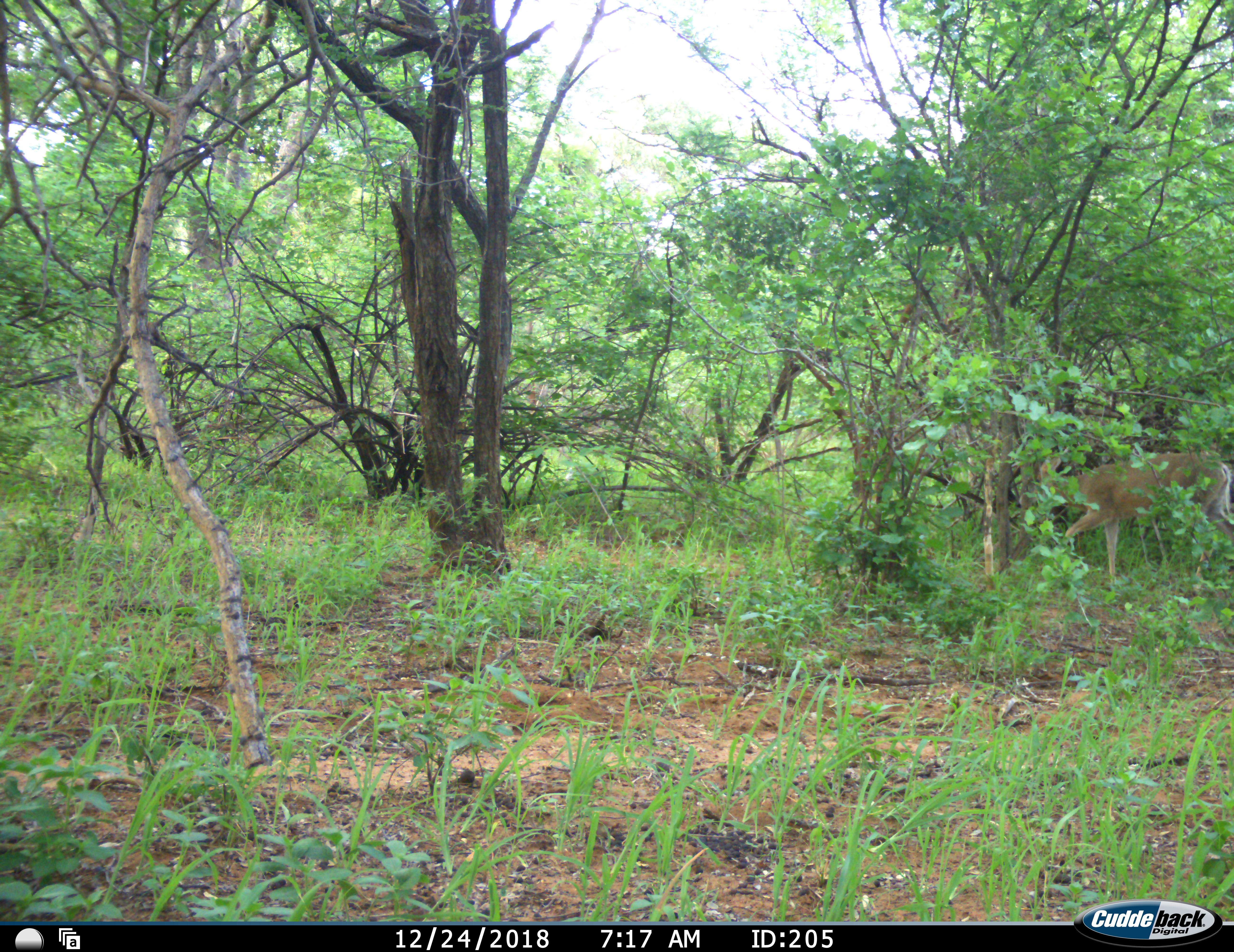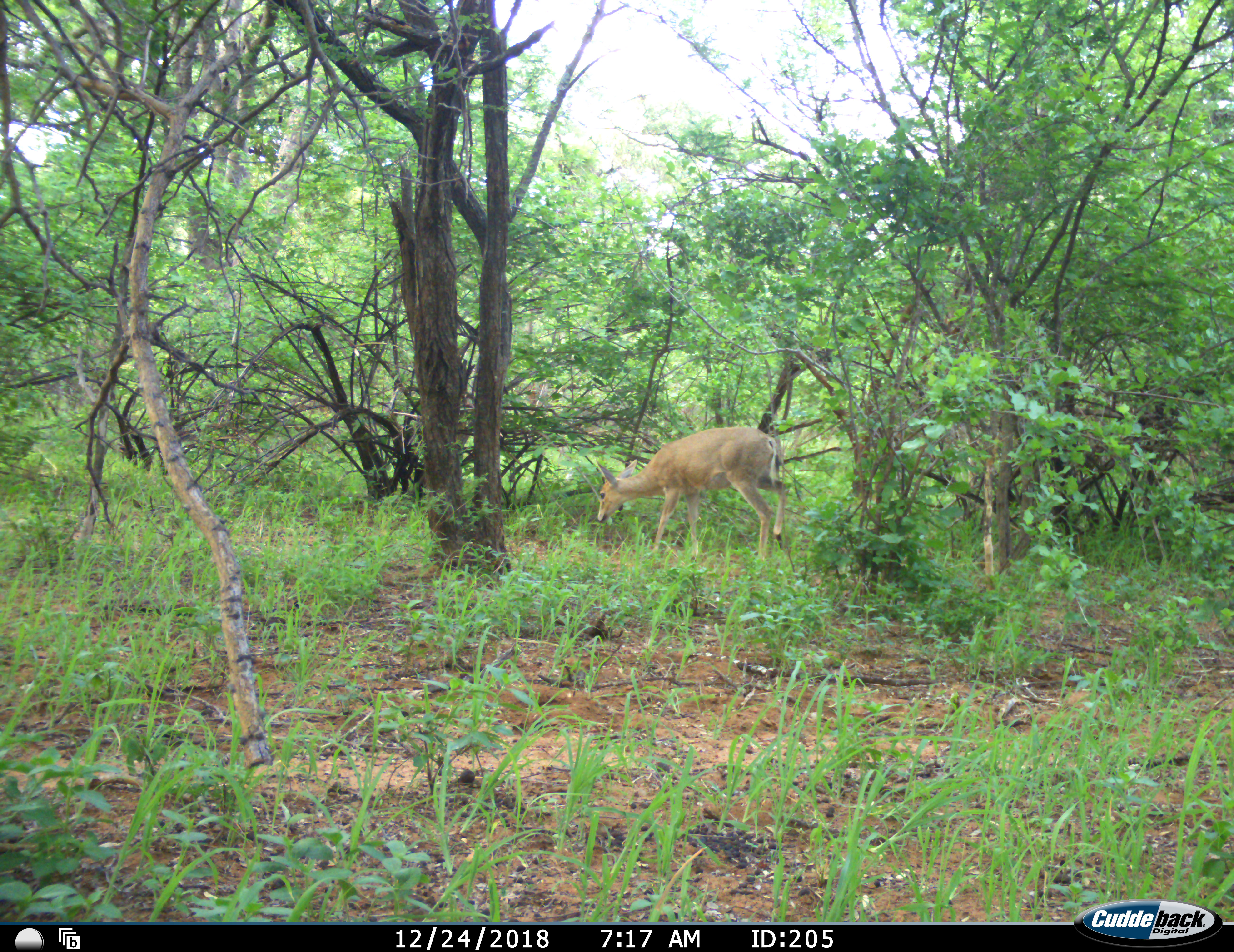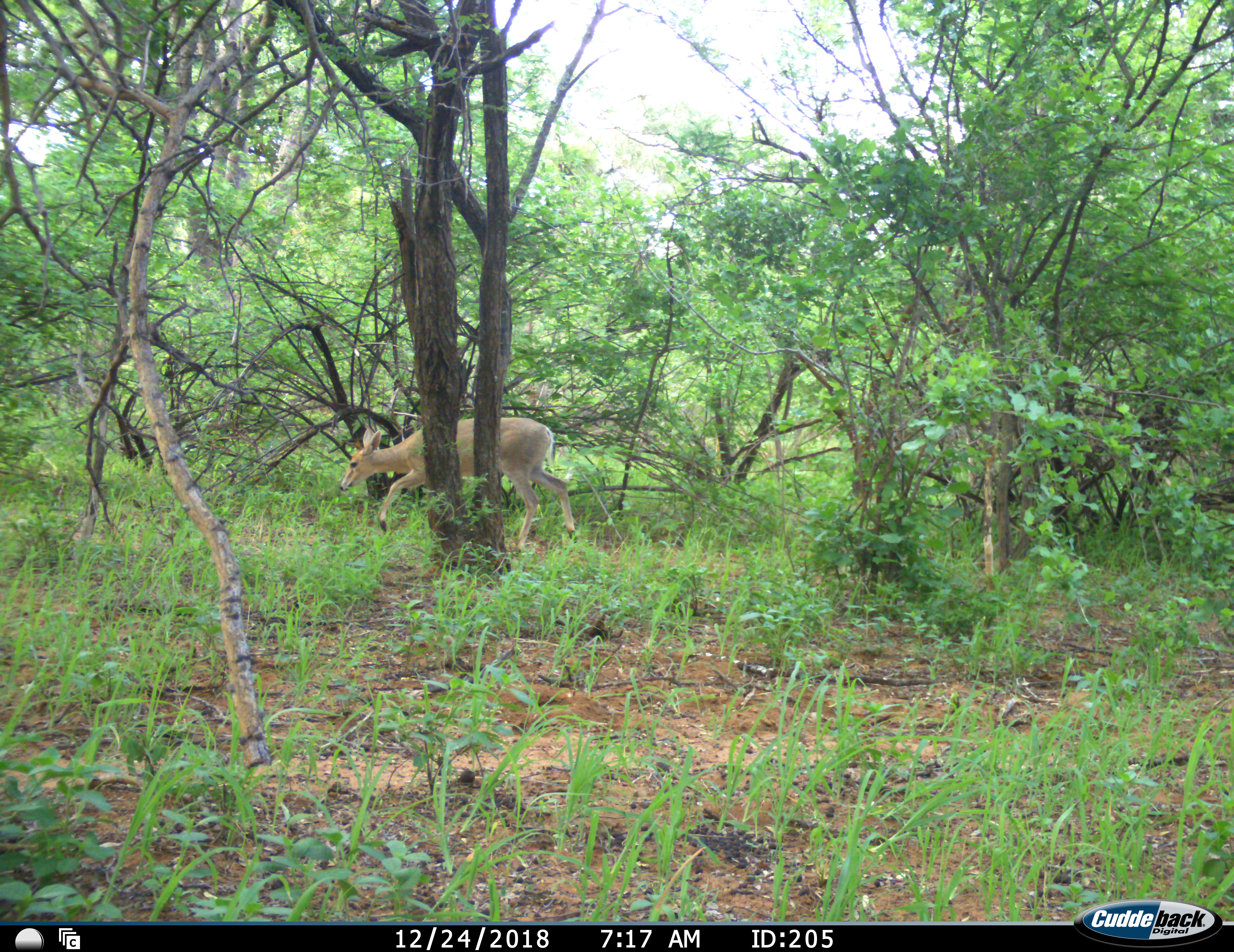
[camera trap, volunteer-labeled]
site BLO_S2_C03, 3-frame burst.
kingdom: Animalia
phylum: Chordata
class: Mammalia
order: Artiodactyla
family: Bovidae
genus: Sylvicapra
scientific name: Sylvicapra grimmia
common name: common duiker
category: duikercommongrey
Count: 1.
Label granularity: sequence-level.